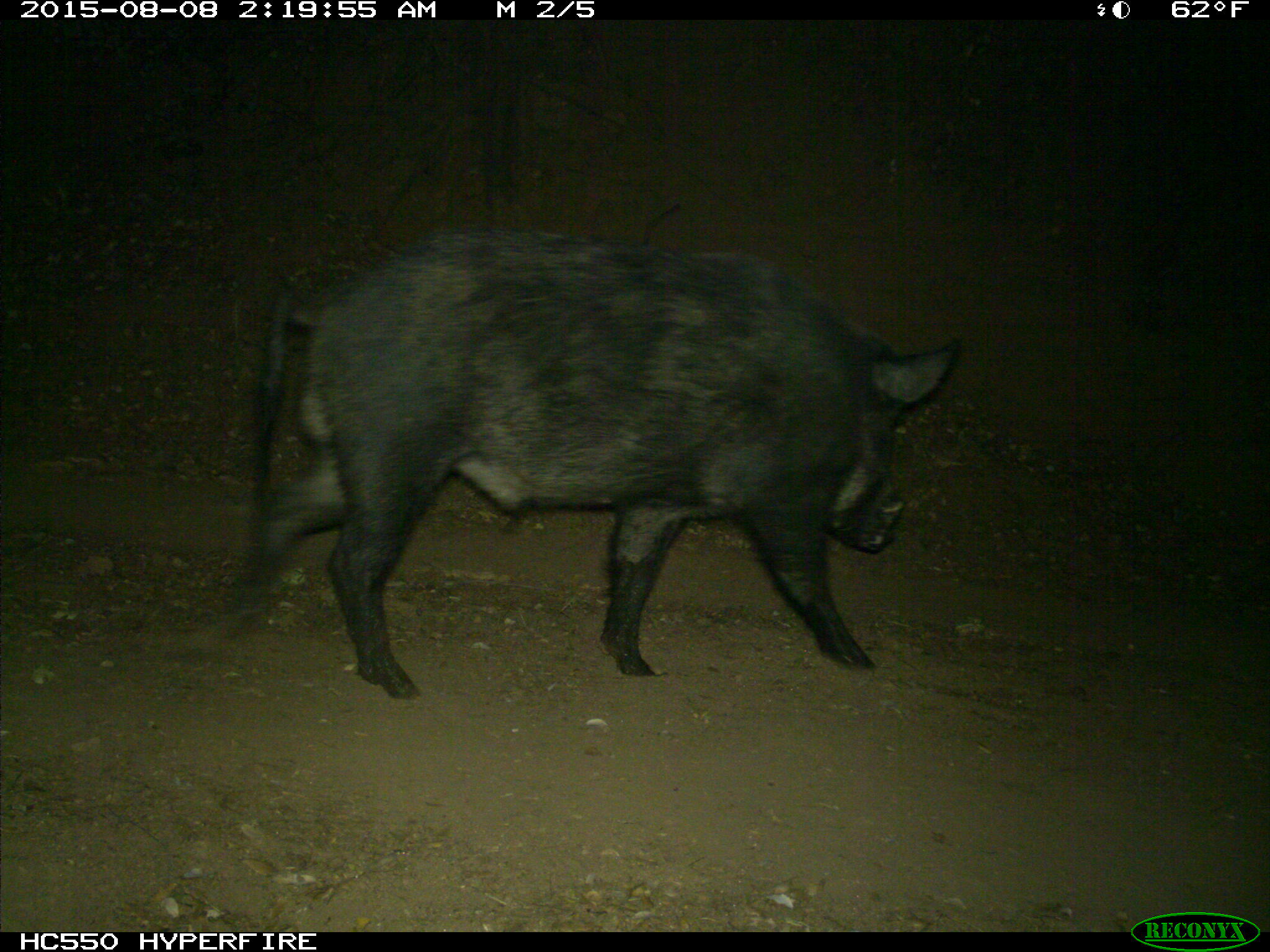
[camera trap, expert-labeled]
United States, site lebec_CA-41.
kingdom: Animalia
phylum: Chordata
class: Mammalia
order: Artiodactyla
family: Suidae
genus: Sus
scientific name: Sus scrofa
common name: wild boar